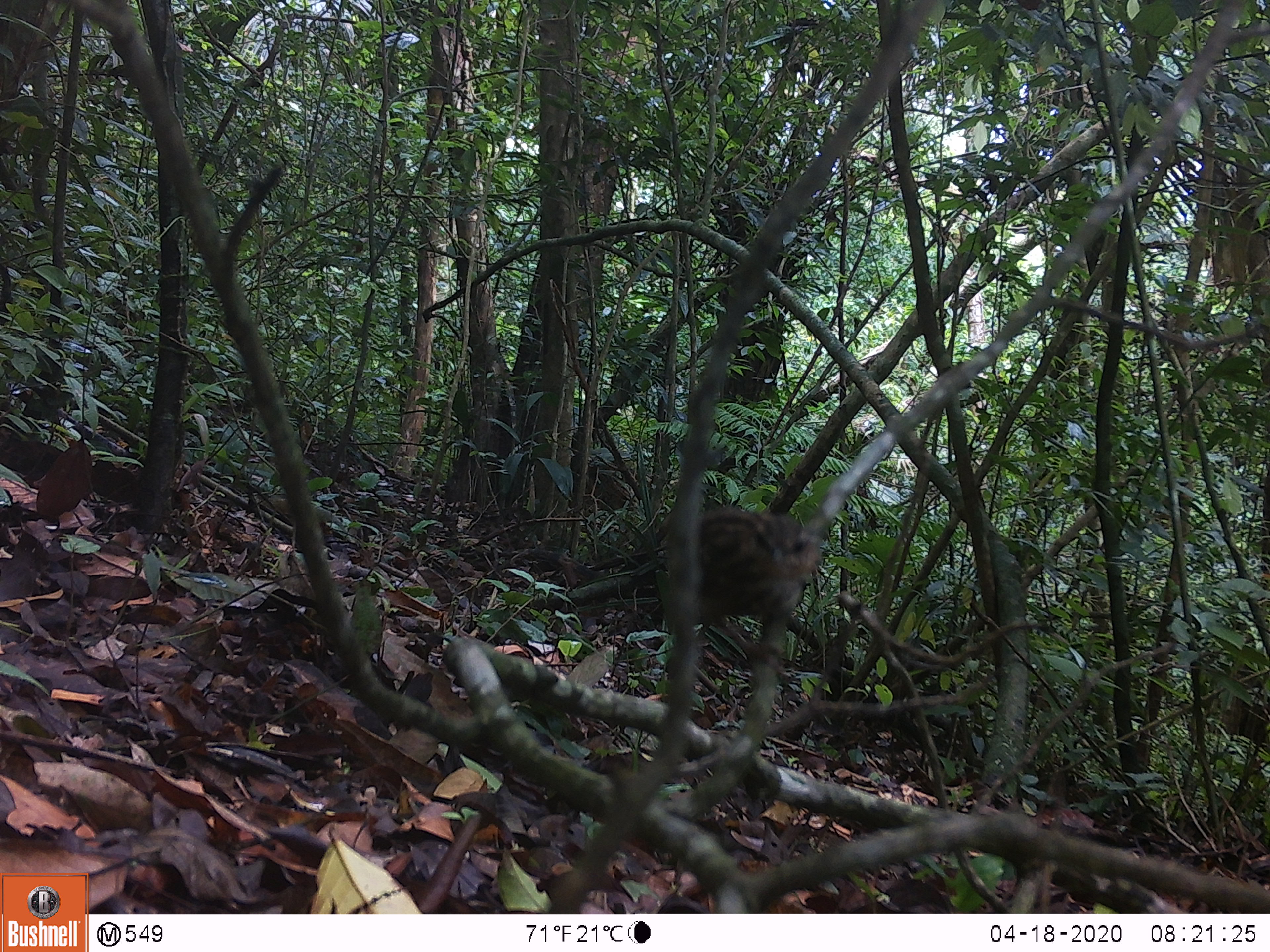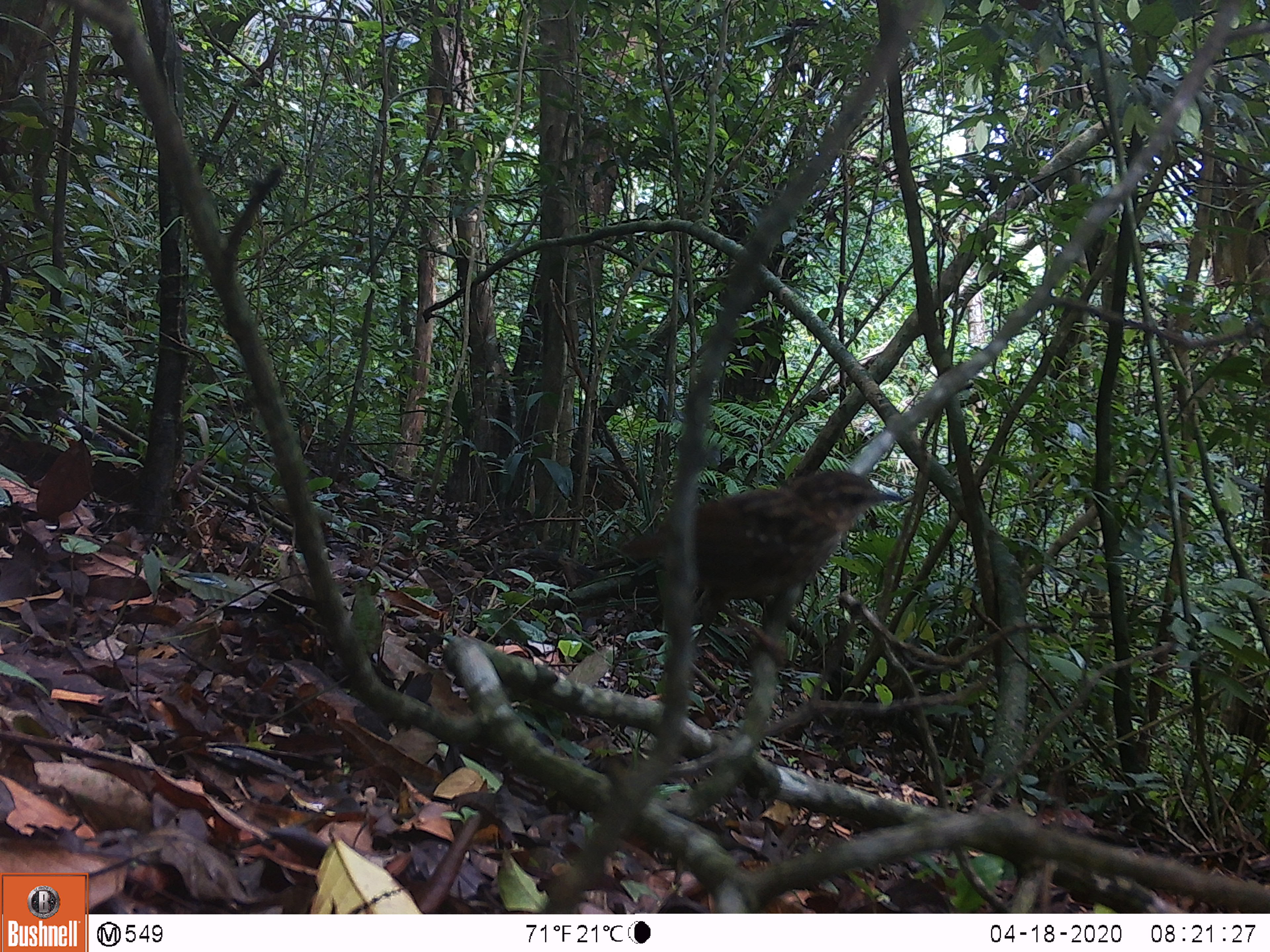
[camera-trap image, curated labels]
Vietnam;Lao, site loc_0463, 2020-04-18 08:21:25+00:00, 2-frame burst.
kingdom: Animalia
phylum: Chordata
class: Aves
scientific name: Aves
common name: bird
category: unidentified bird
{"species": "unidentified bird (bird) (Aves)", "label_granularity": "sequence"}